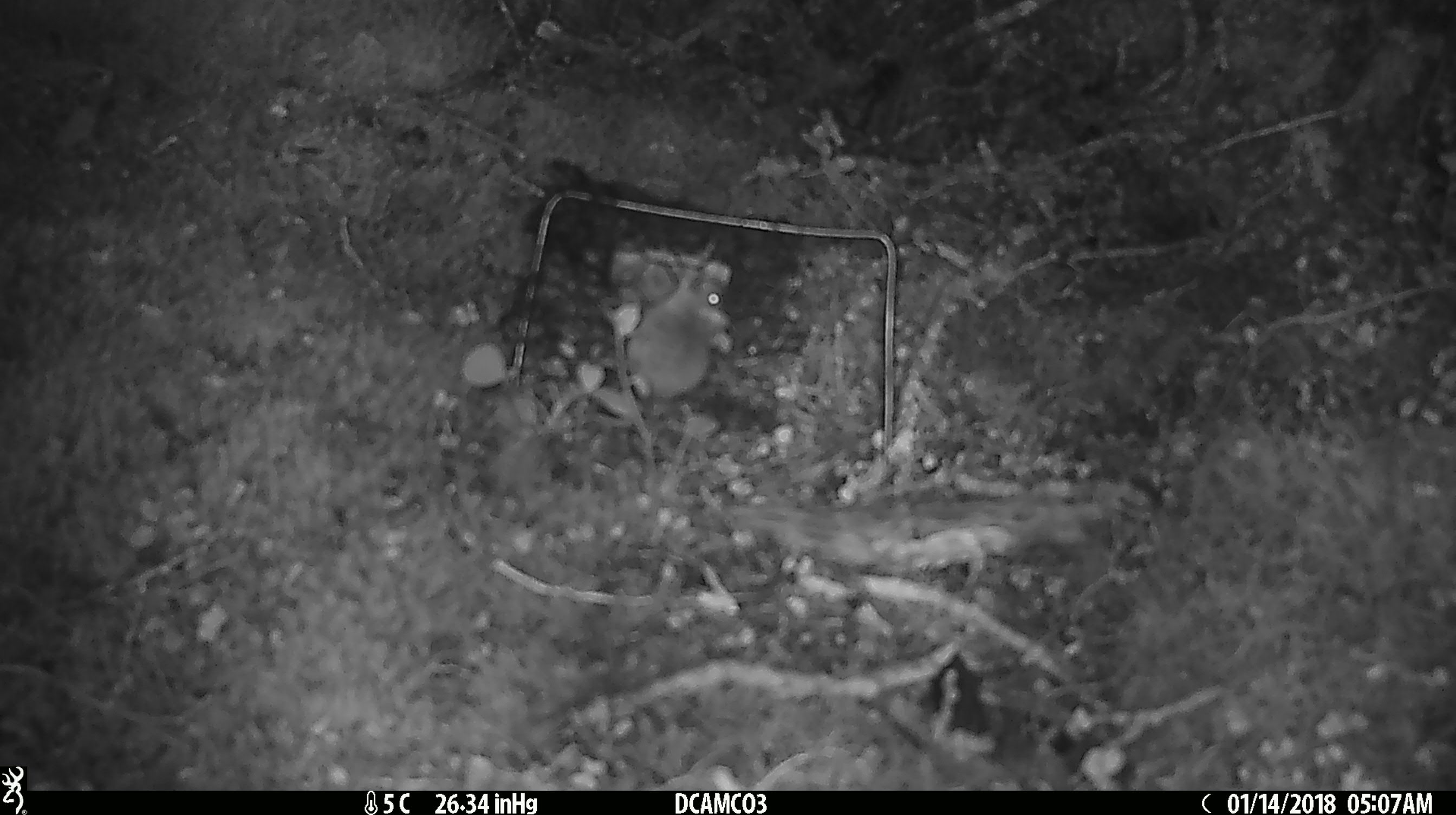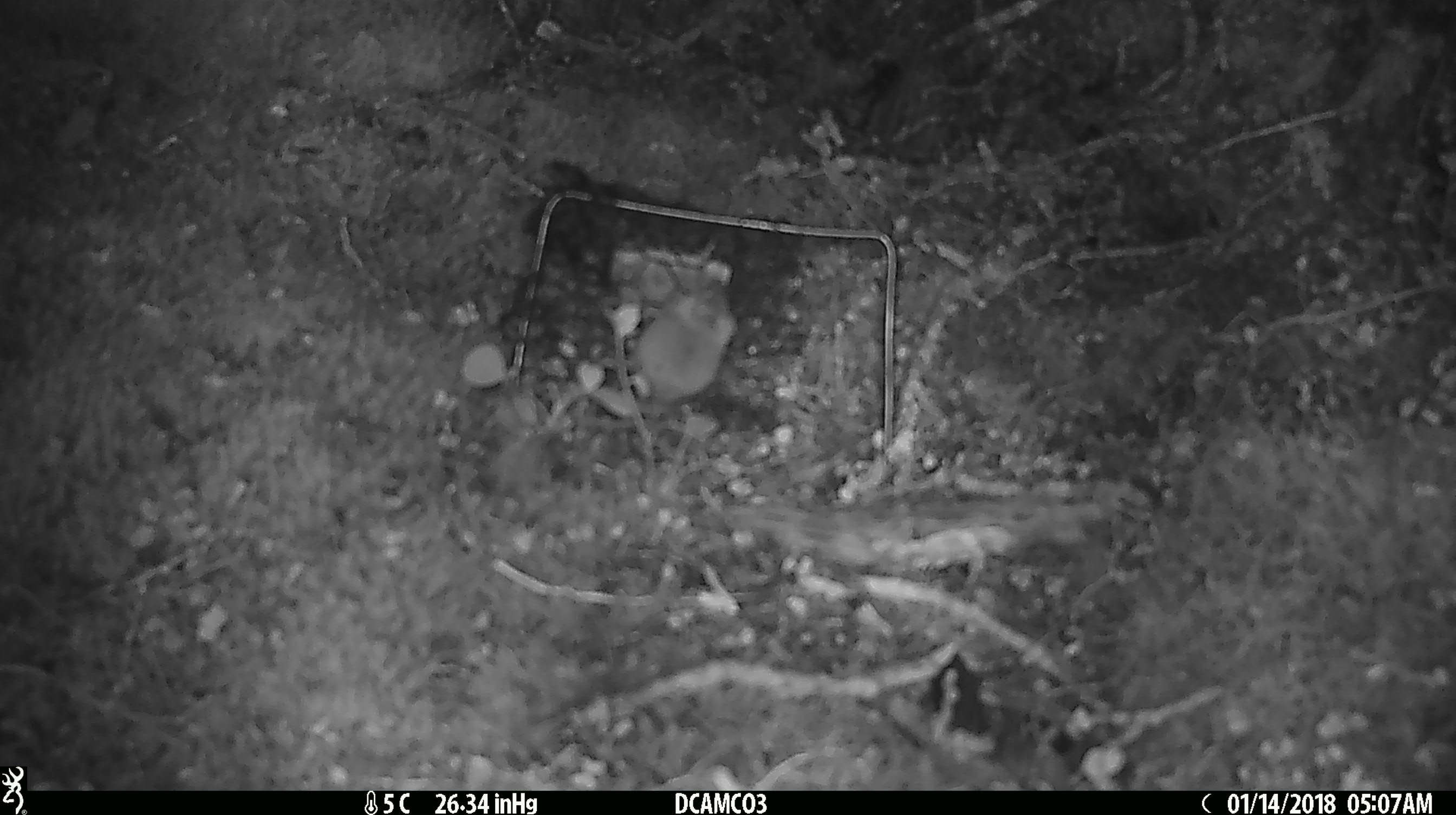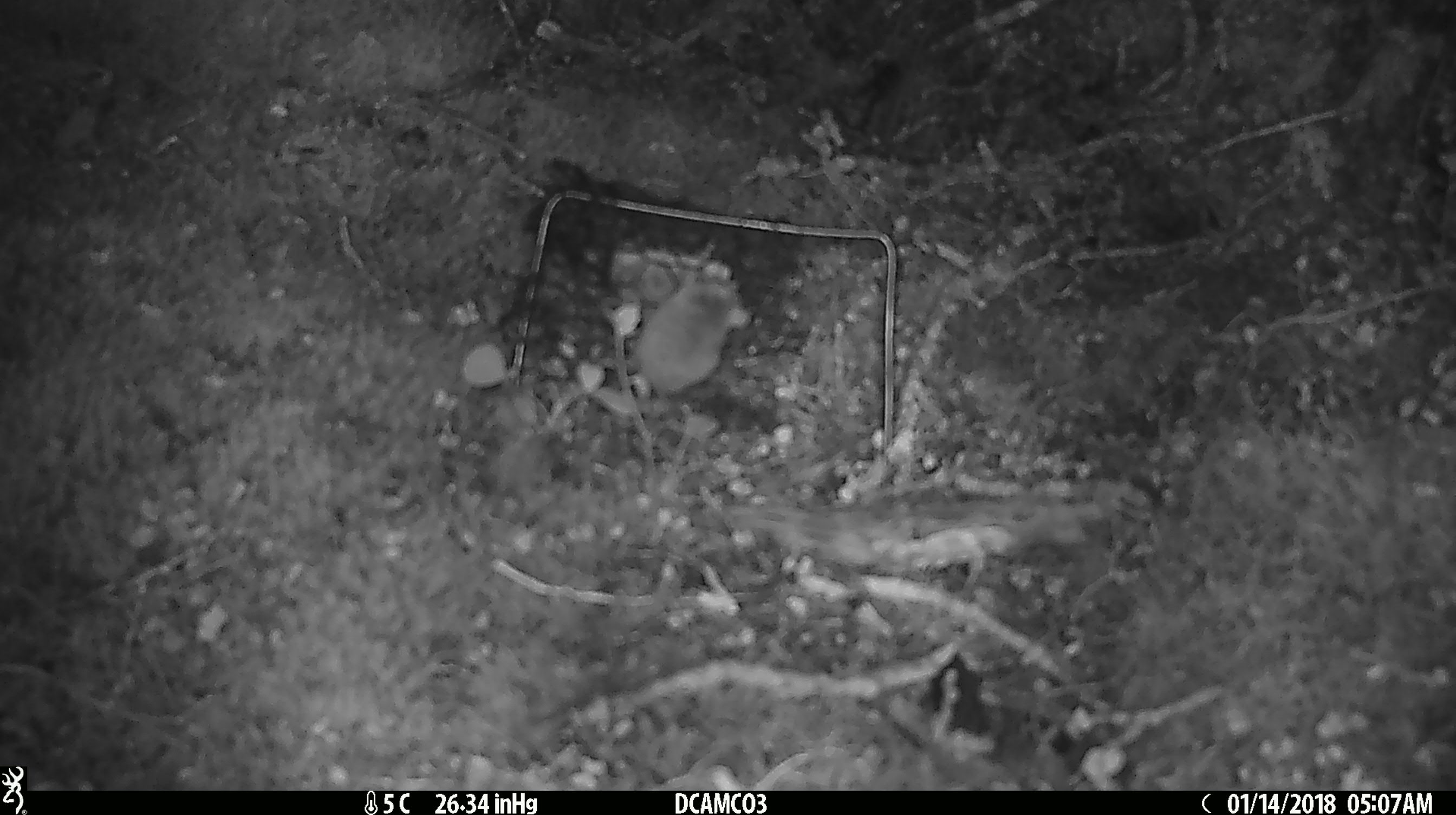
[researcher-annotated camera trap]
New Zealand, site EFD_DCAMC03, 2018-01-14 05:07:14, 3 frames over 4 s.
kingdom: Animalia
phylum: Chordata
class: Mammalia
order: Rodentia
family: Muridae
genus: Mus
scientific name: Mus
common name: mouse